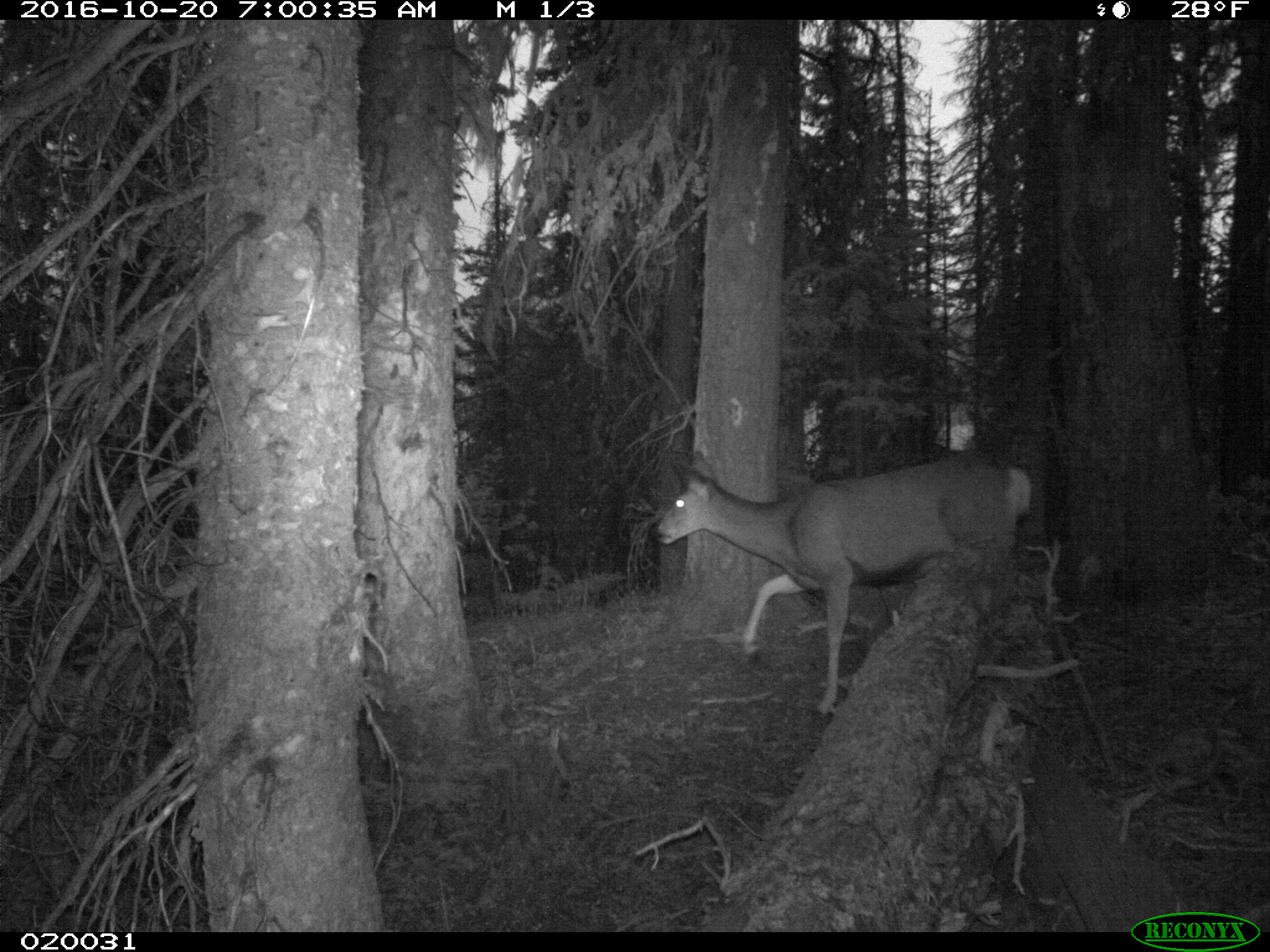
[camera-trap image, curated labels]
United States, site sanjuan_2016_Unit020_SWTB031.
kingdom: Animalia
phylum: Chordata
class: Mammalia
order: Artiodactyla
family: Cervidae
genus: Odocoileus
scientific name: Odocoileus hemionus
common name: mule deer